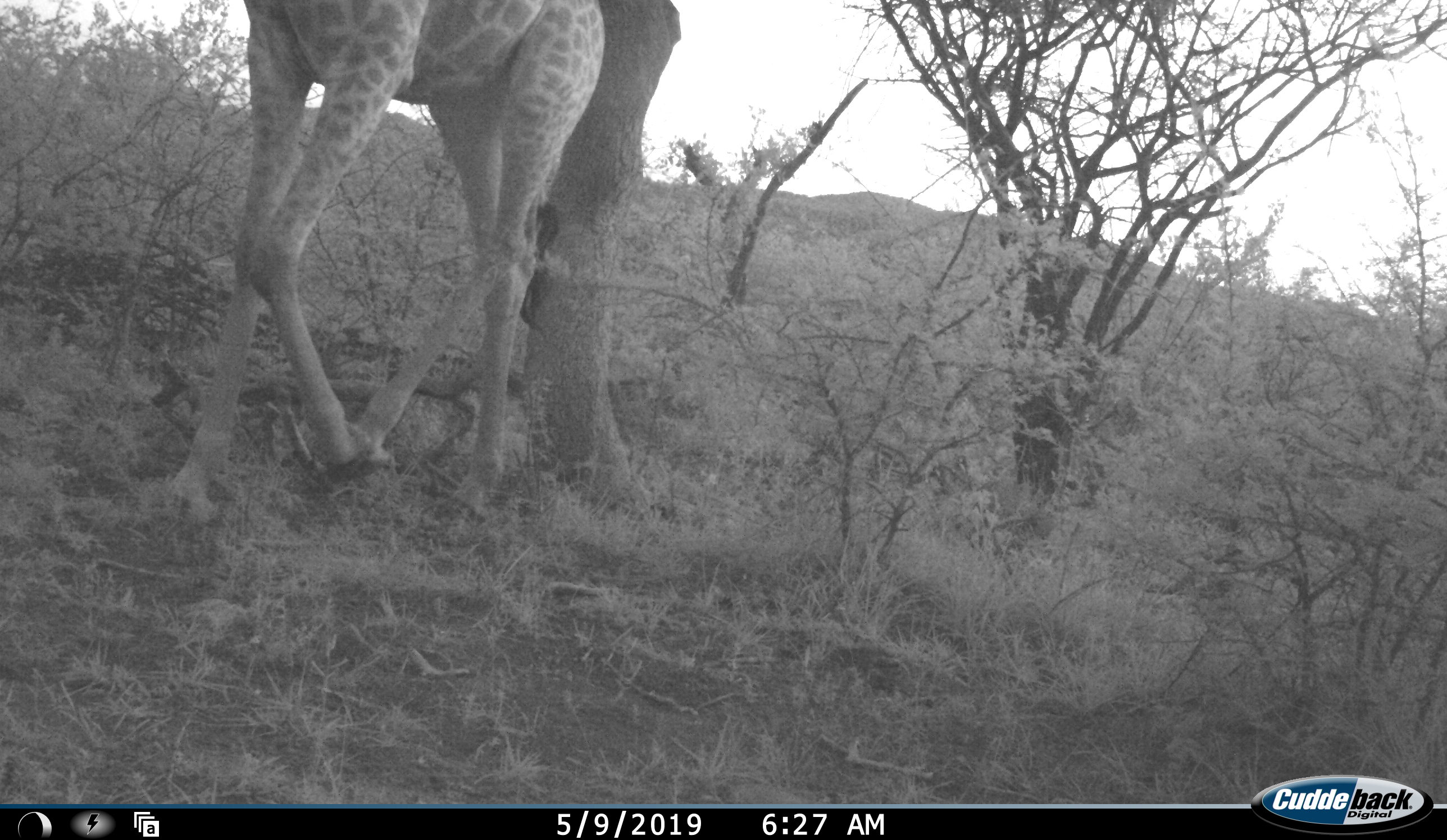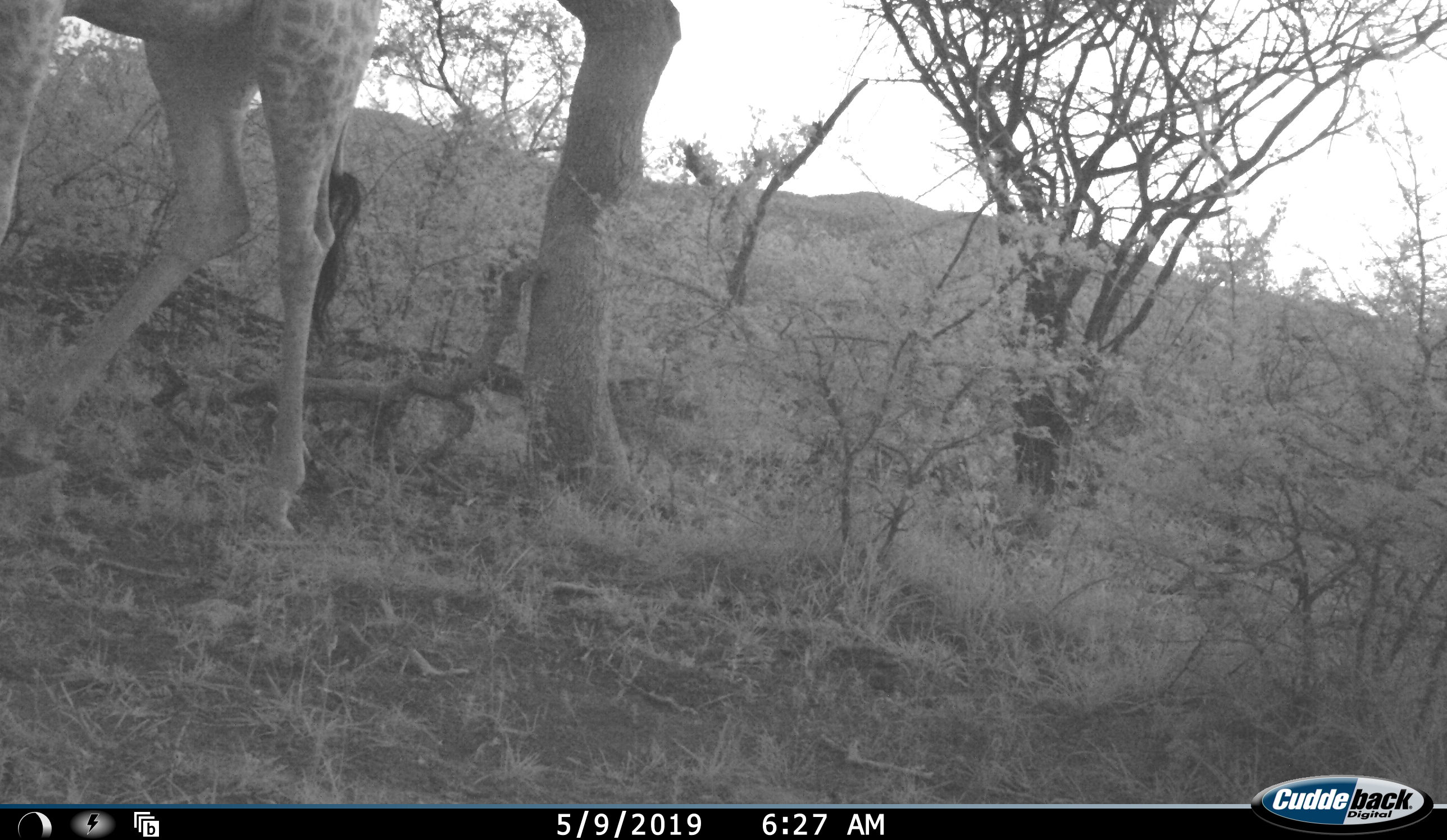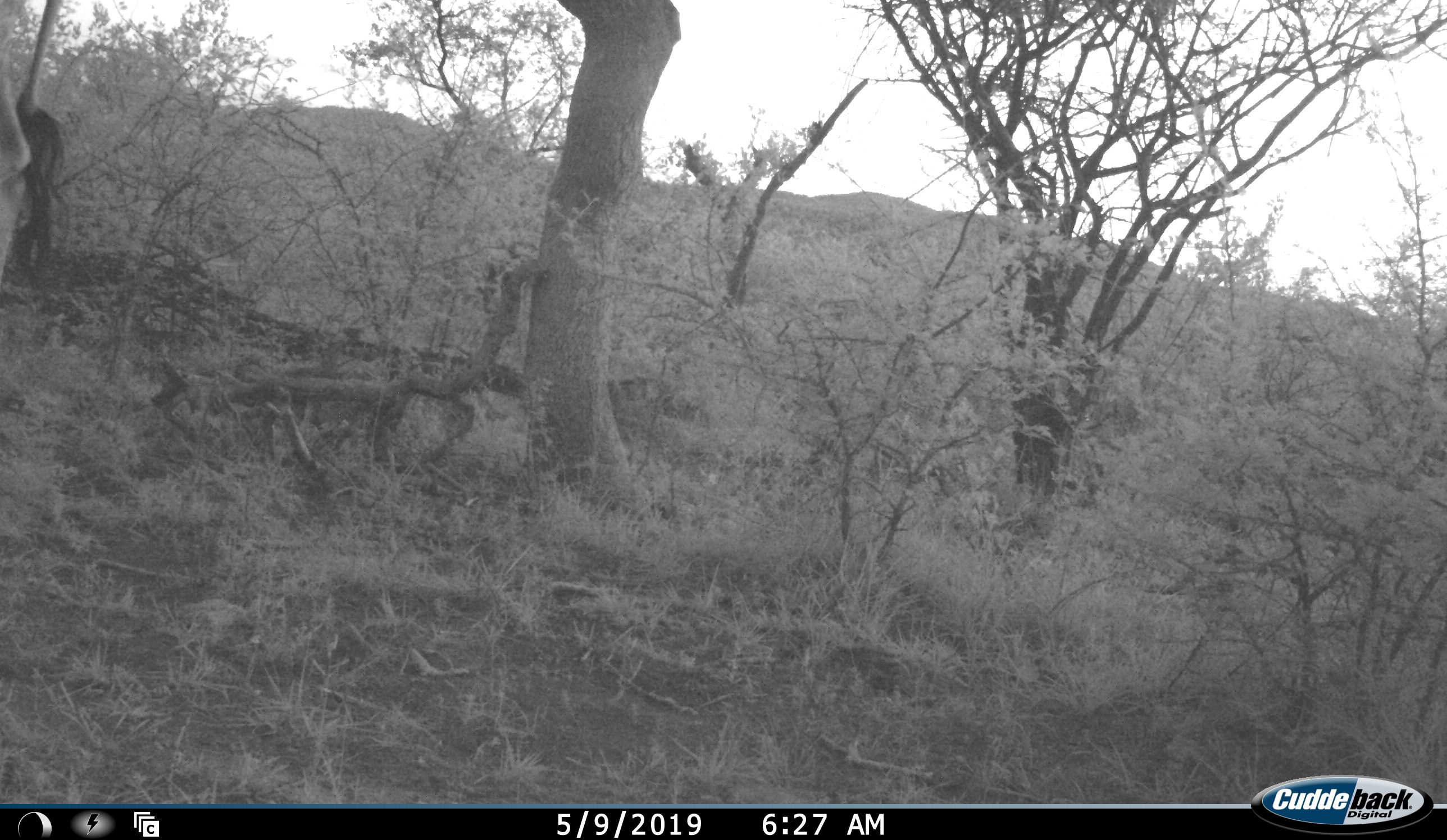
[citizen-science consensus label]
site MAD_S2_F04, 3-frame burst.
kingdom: Animalia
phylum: Chordata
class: Mammalia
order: Artiodactyla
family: Giraffidae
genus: Giraffa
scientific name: Giraffa camelopardalis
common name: giraffe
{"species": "giraffe (Giraffa camelopardalis)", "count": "1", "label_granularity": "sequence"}